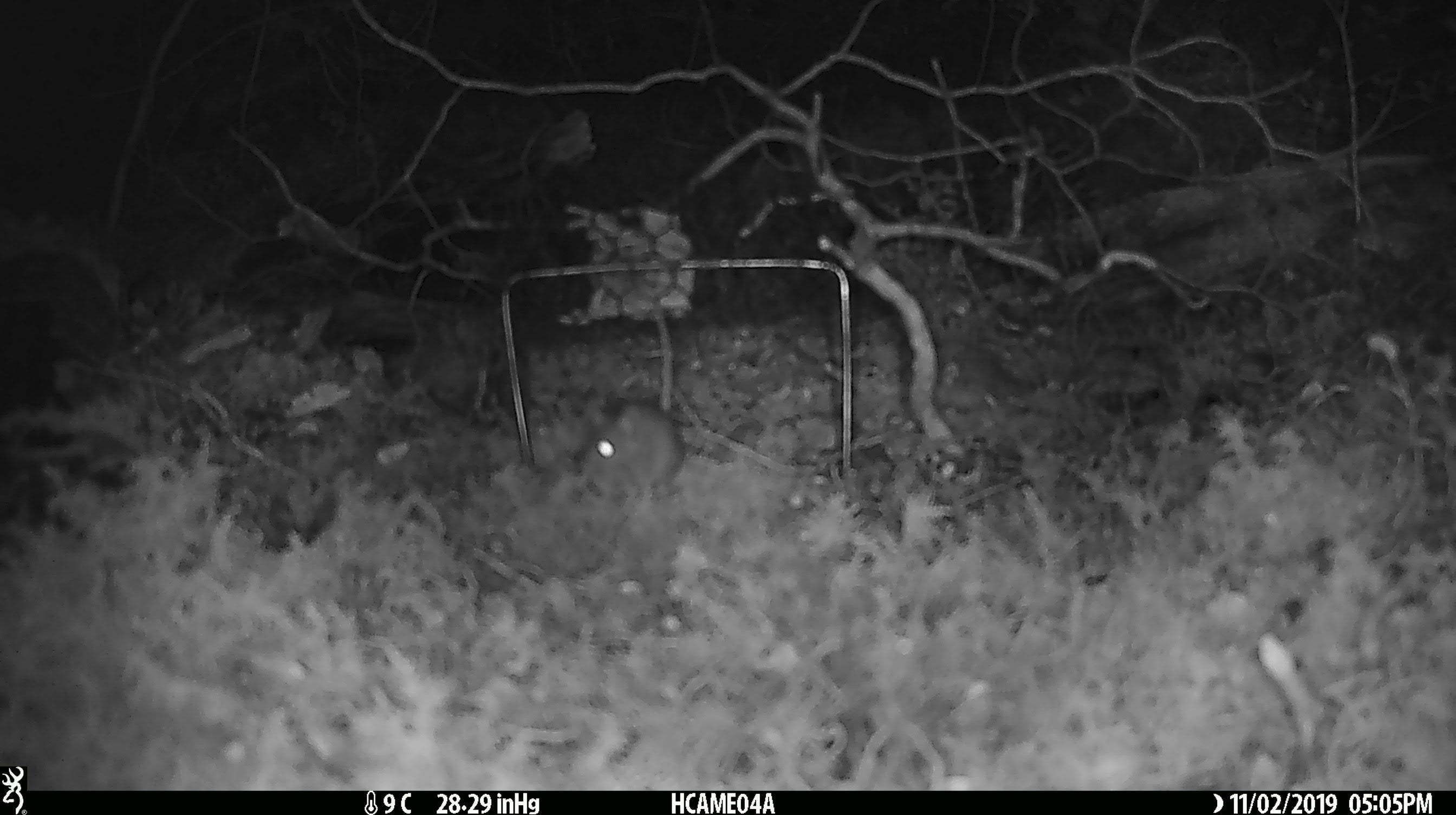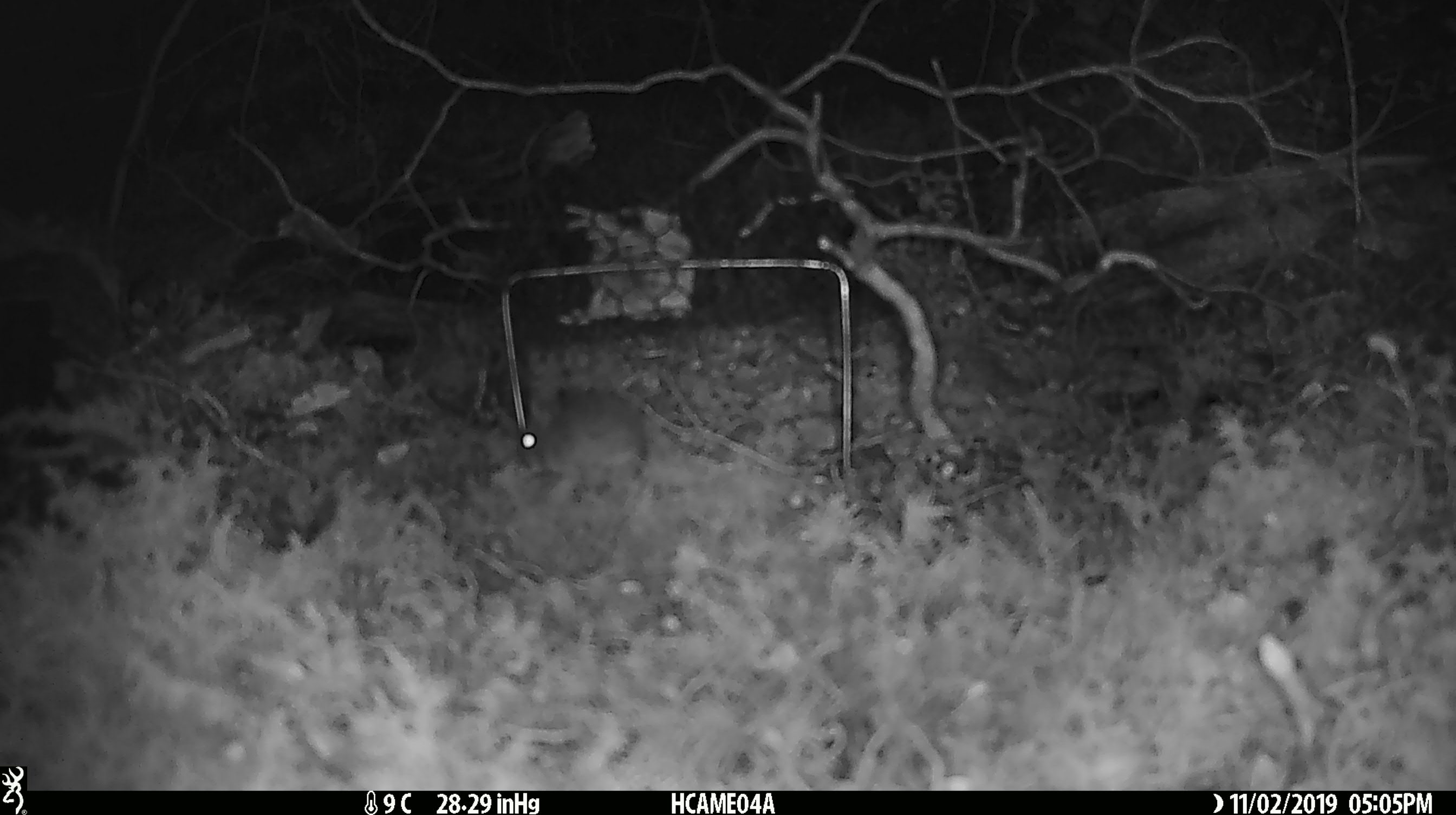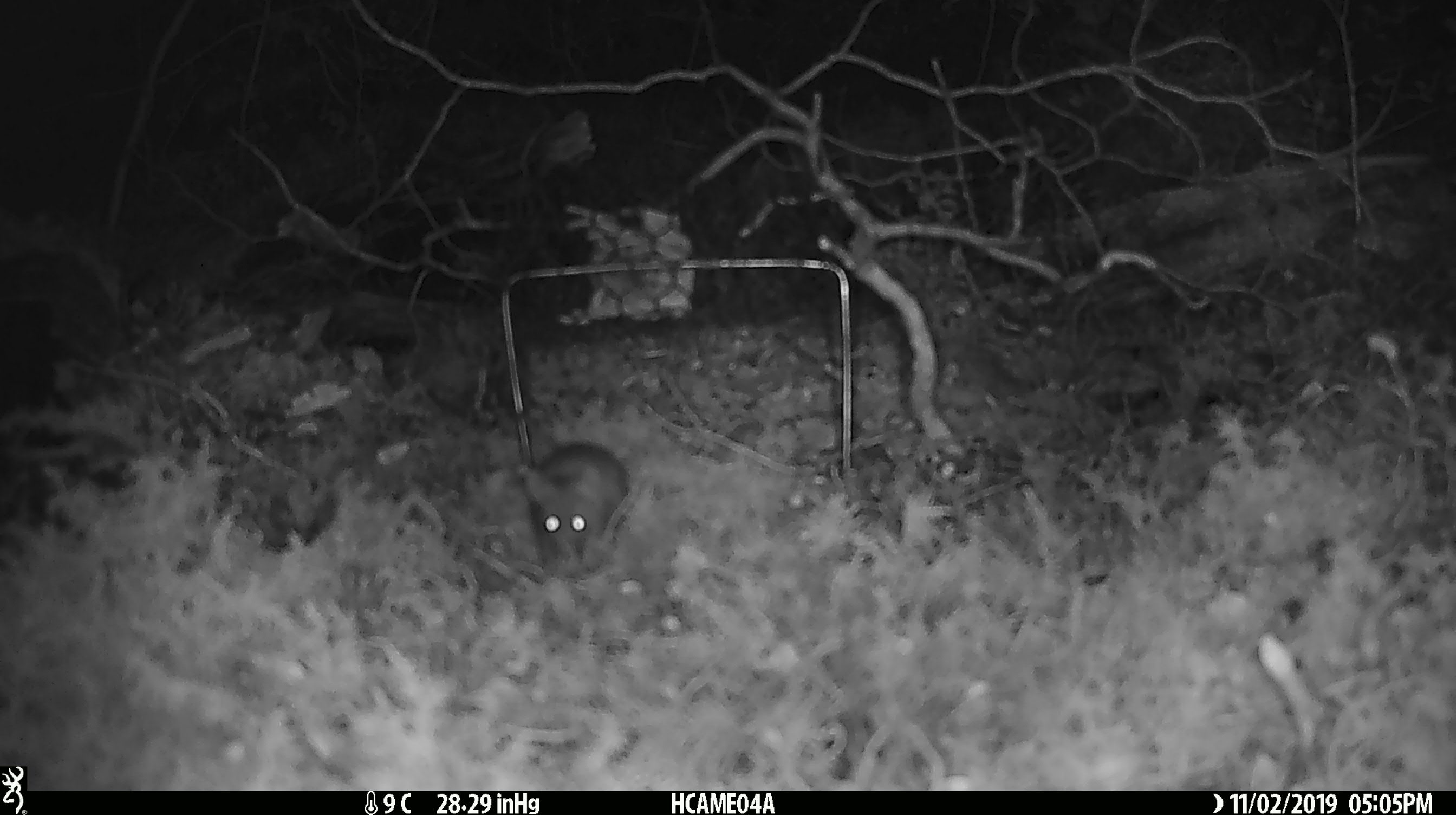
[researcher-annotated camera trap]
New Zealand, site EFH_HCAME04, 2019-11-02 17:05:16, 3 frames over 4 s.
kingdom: Animalia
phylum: Chordata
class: Mammalia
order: Rodentia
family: Muridae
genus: Mus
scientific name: Mus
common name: mouse